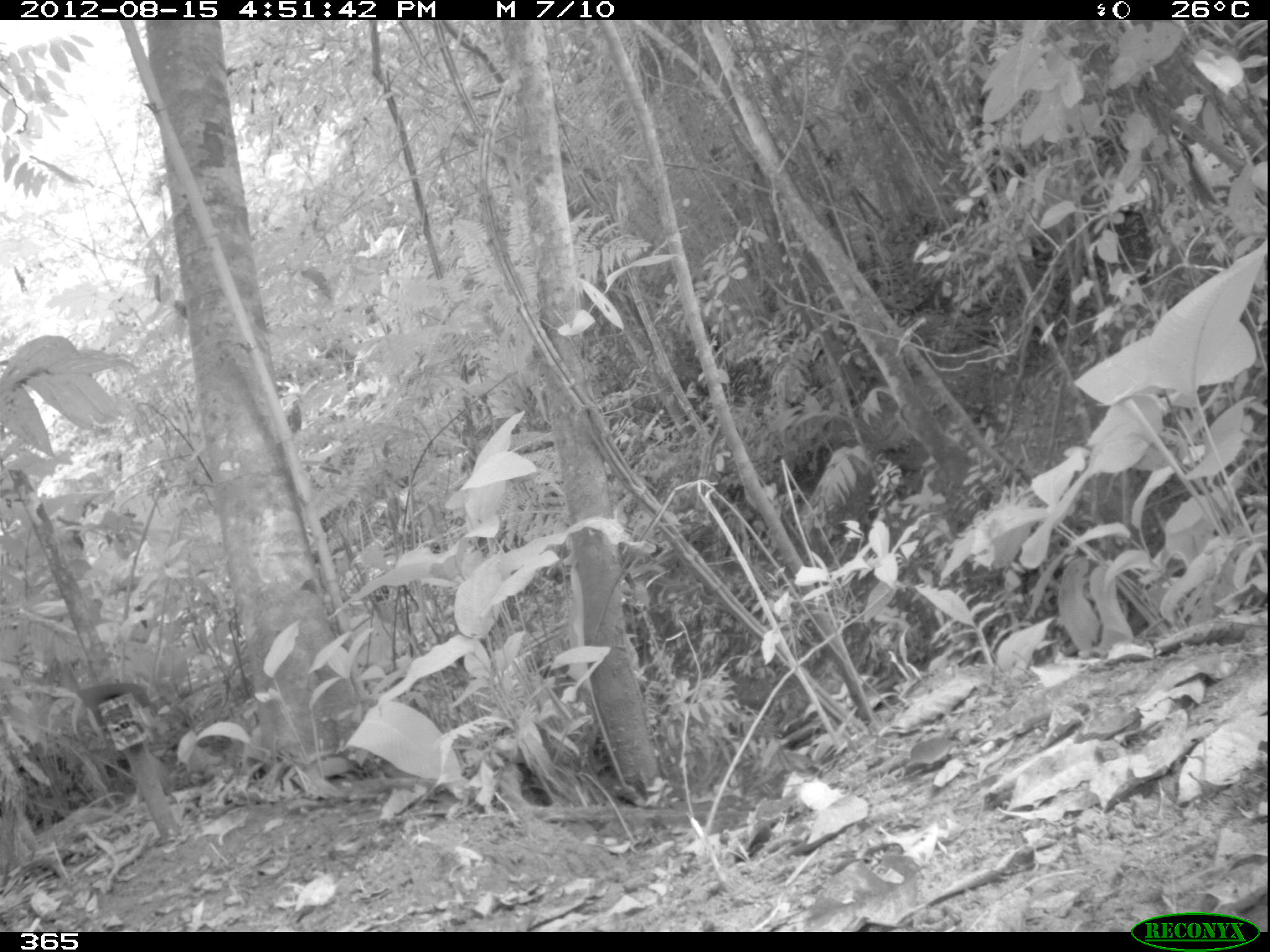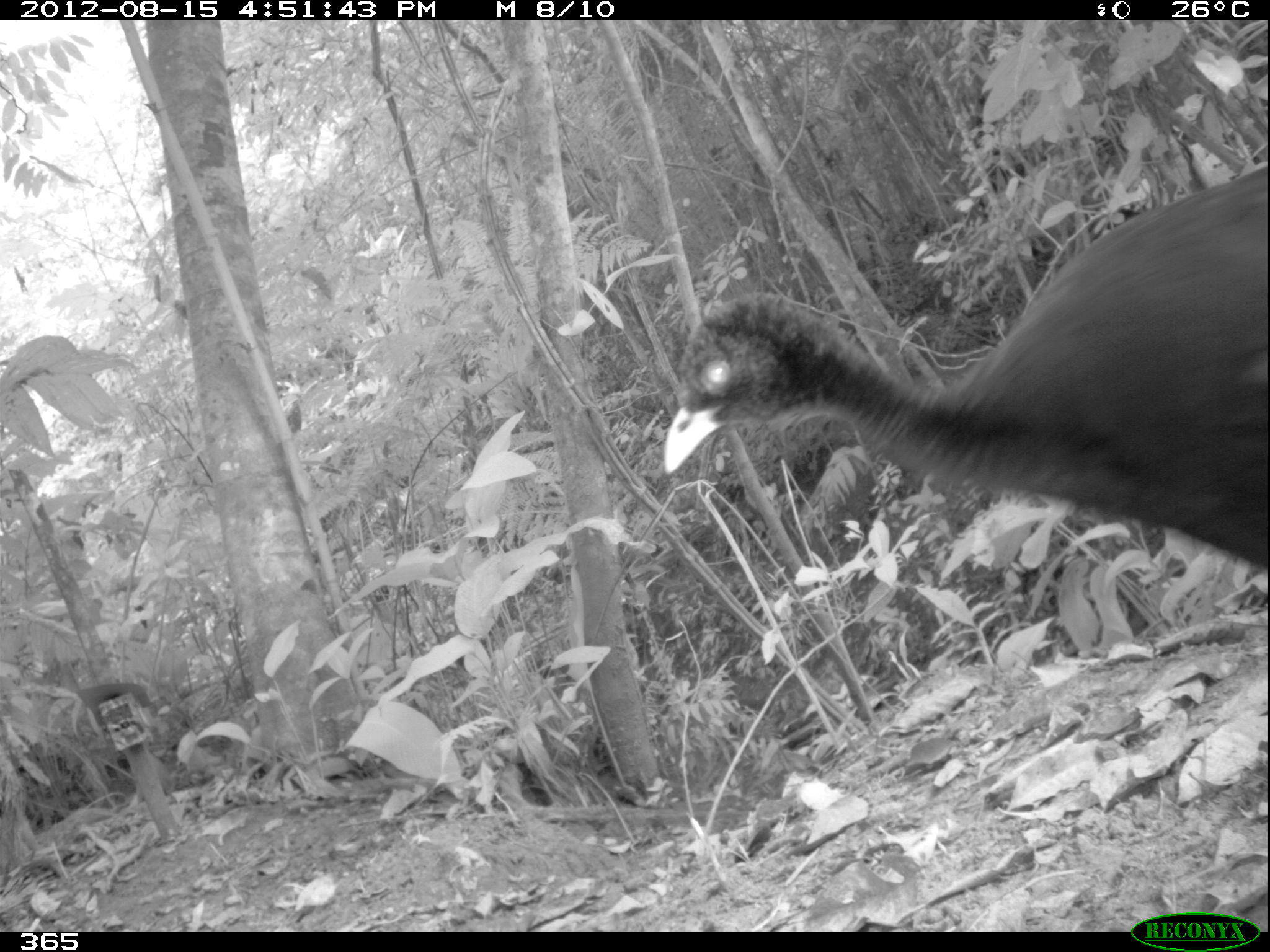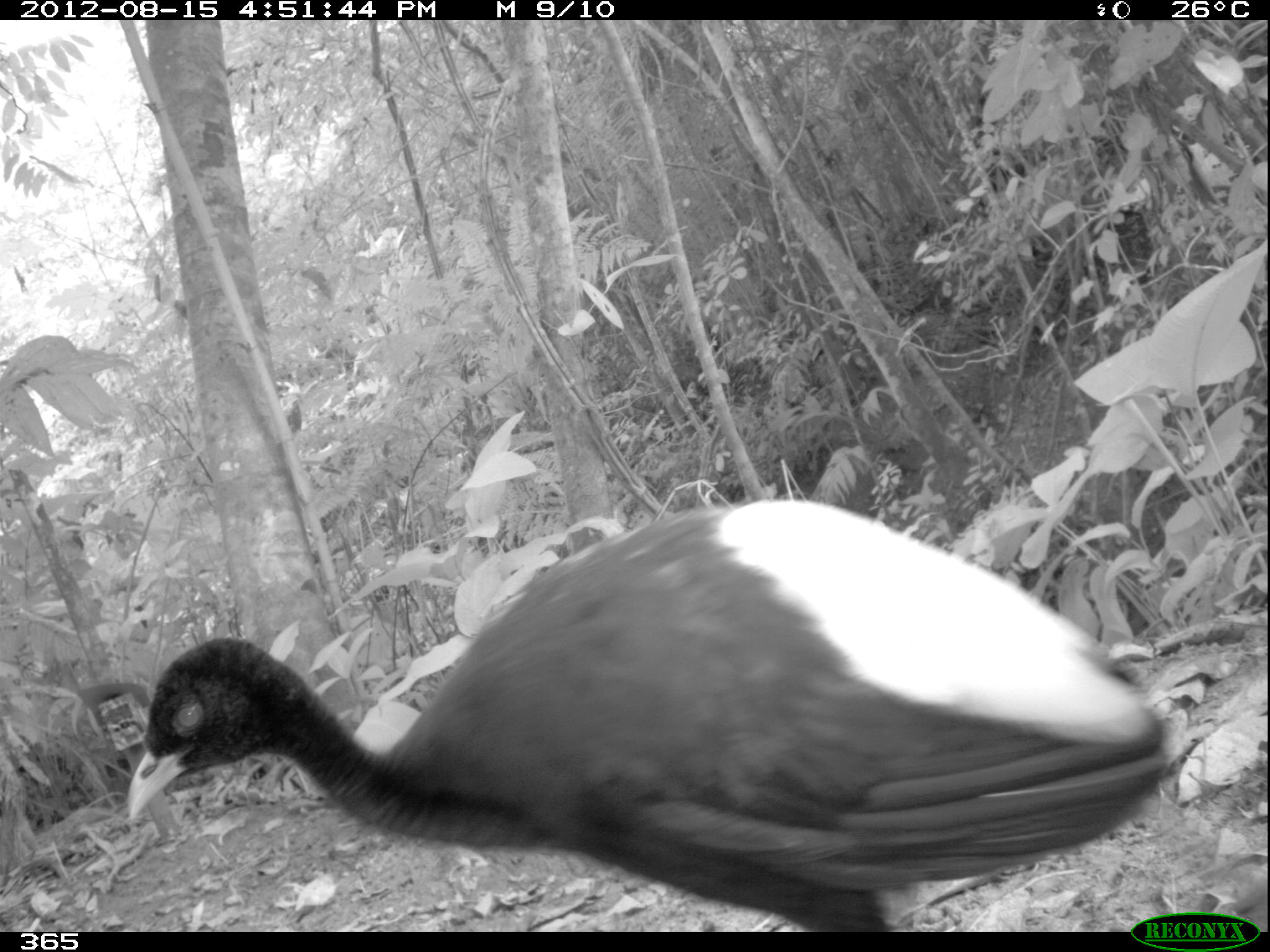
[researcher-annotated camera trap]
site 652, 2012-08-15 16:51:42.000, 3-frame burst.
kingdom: Animalia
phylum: Chordata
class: Aves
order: Gruiformes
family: Psophiidae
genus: Psophia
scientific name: Psophia leucoptera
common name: pale-winged trumpeter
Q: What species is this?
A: Psophia leucoptera (pale-winged trumpeter).